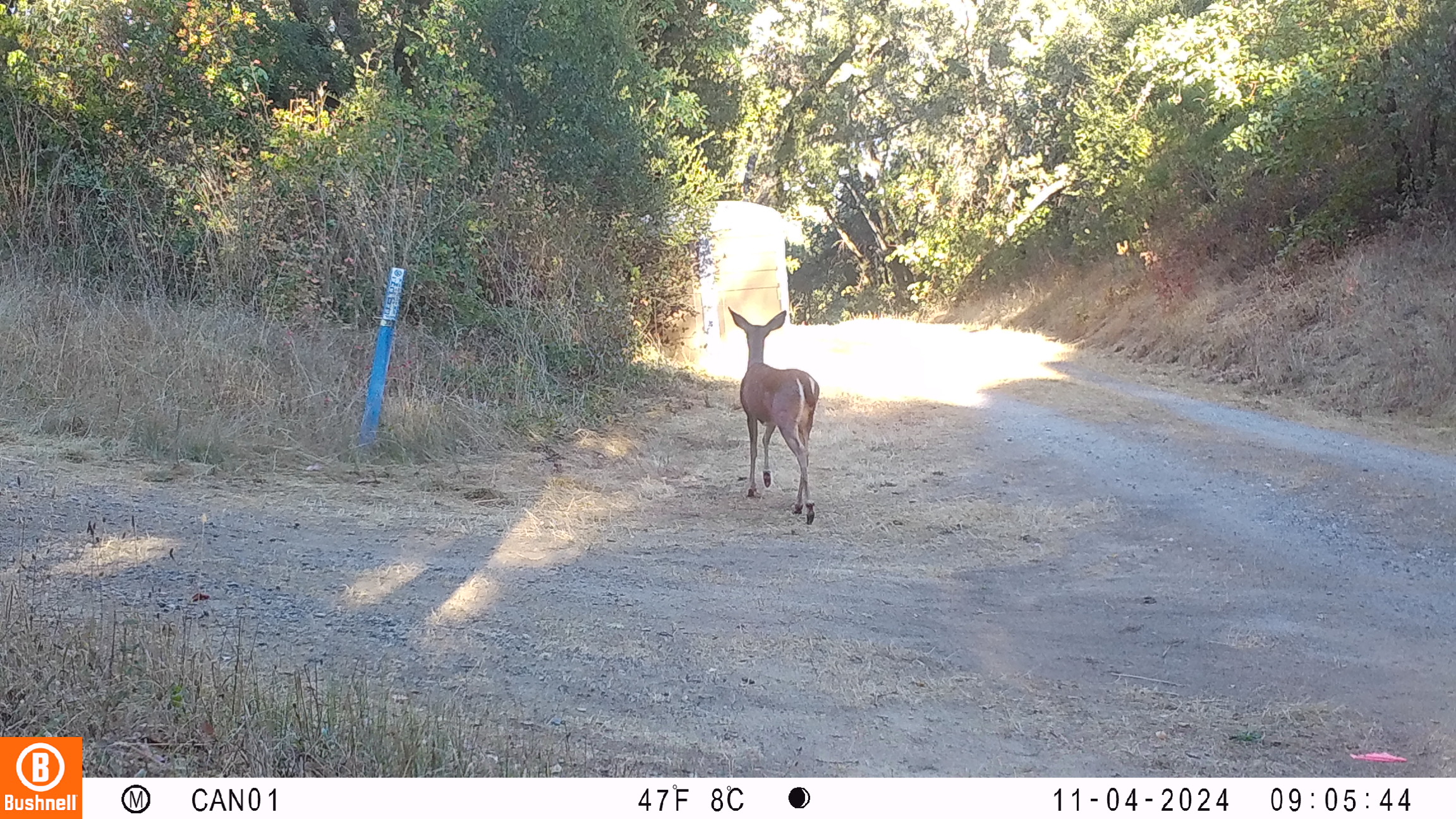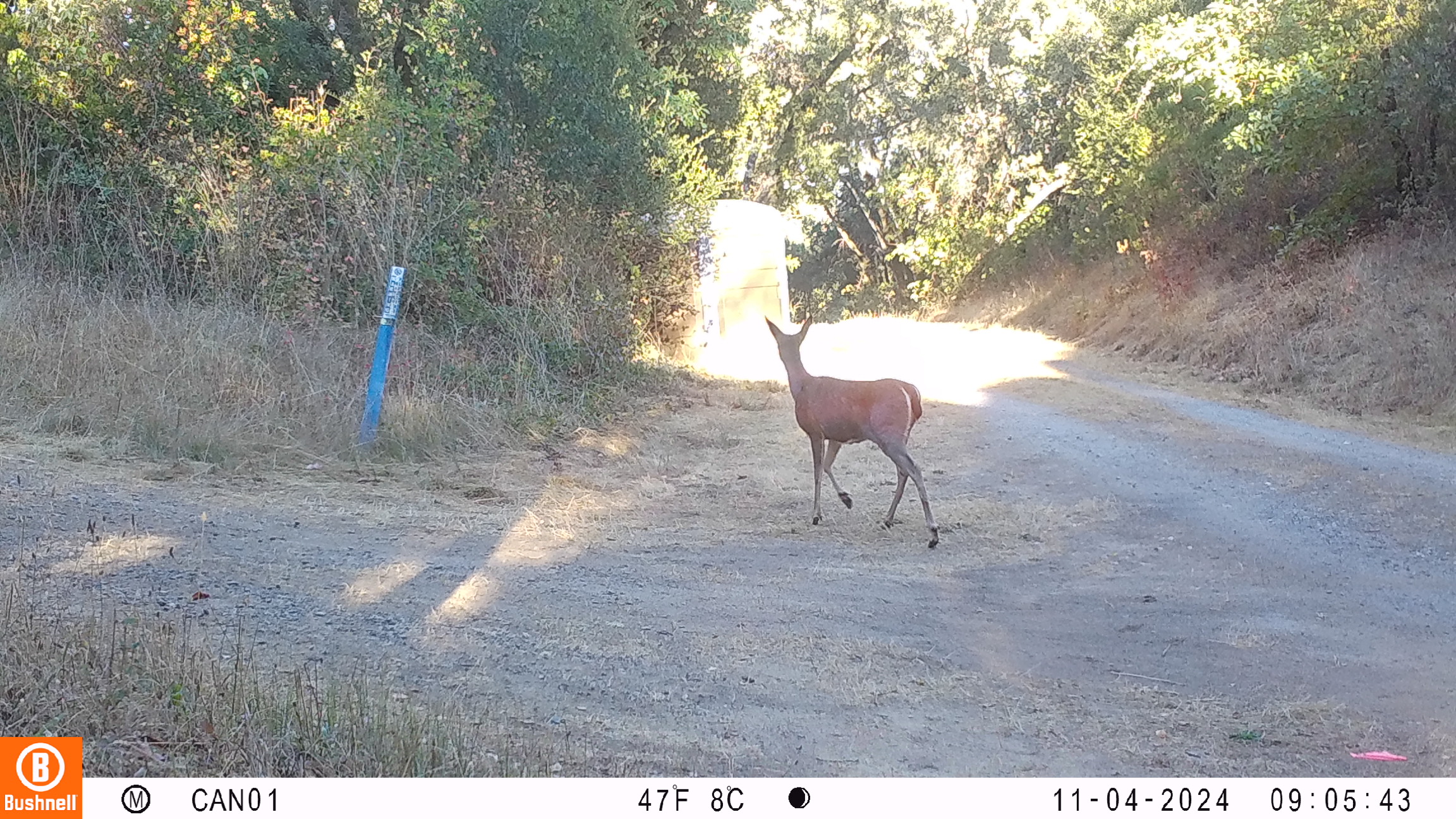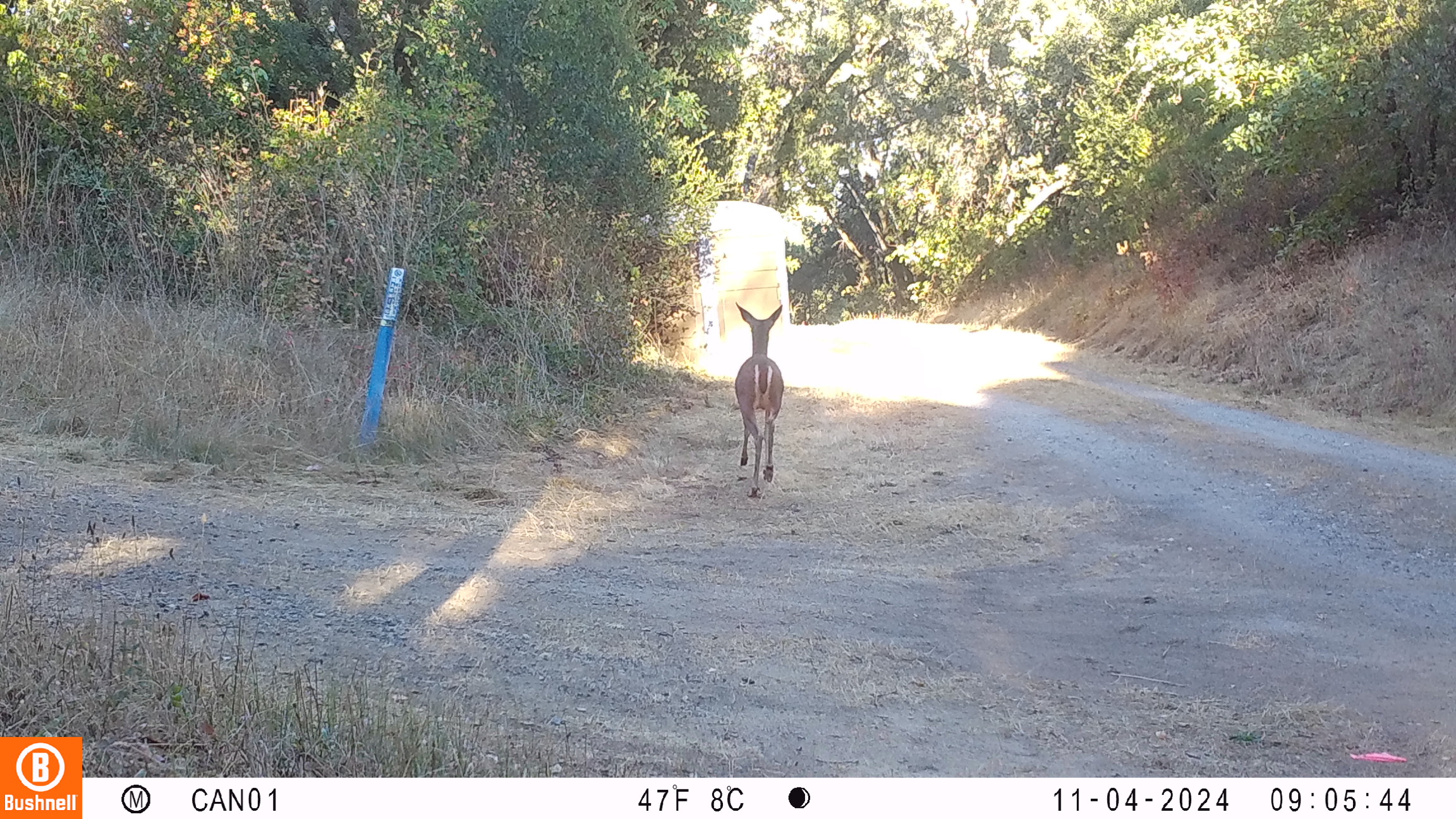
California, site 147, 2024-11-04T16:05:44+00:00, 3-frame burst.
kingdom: Animalia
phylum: Chordata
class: Mammalia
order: Artiodactyla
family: Cervidae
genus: Odocoileus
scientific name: Odocoileus hemionus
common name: mule deer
Mule deer (Odocoileus hemionus).